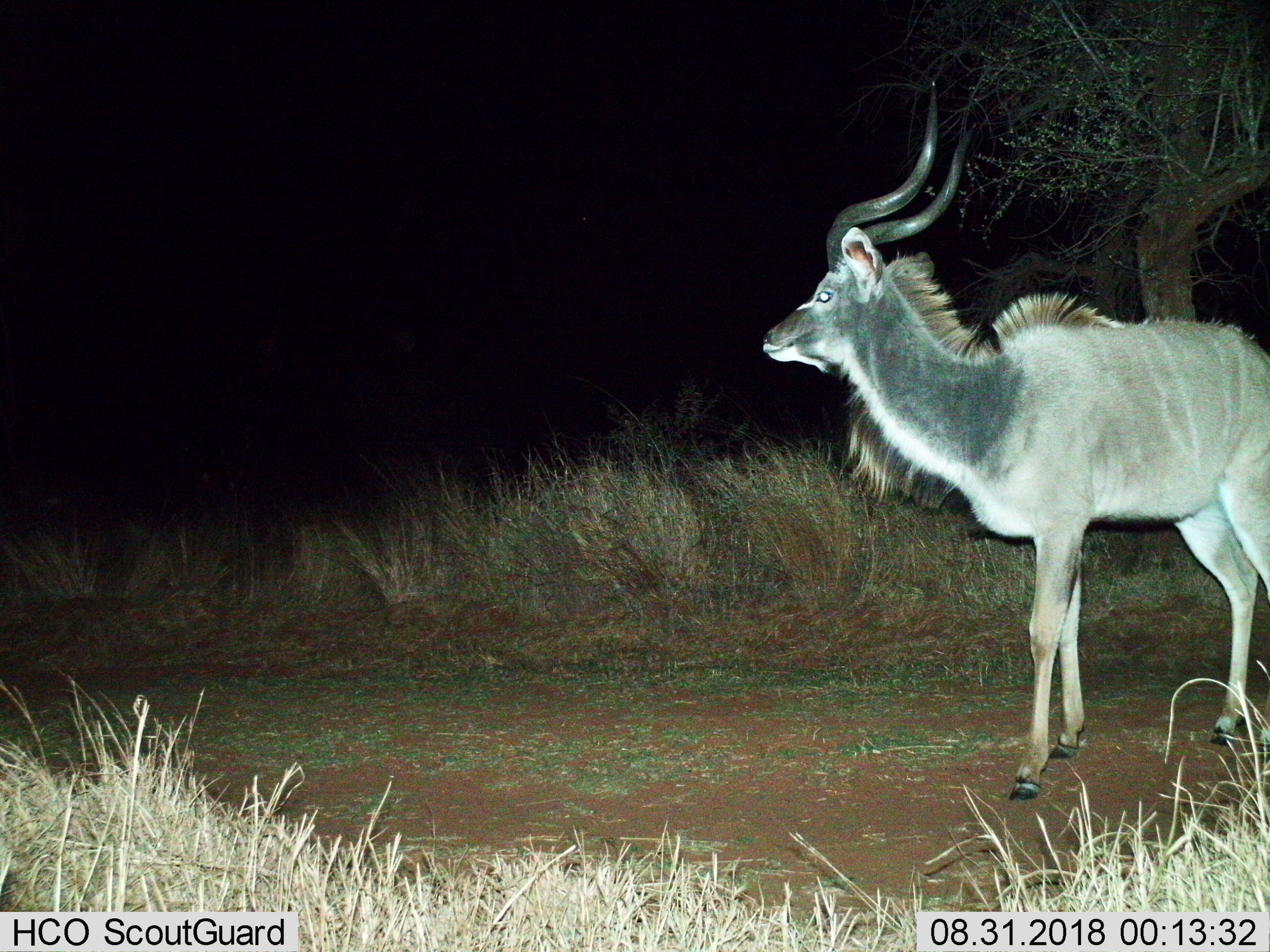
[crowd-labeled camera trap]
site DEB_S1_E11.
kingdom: Animalia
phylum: Chordata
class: Mammalia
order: Artiodactyla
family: Bovidae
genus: Tragelaphus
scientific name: Tragelaphus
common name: kudu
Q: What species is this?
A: Kudu (Tragelaphus).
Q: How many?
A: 1.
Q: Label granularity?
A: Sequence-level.